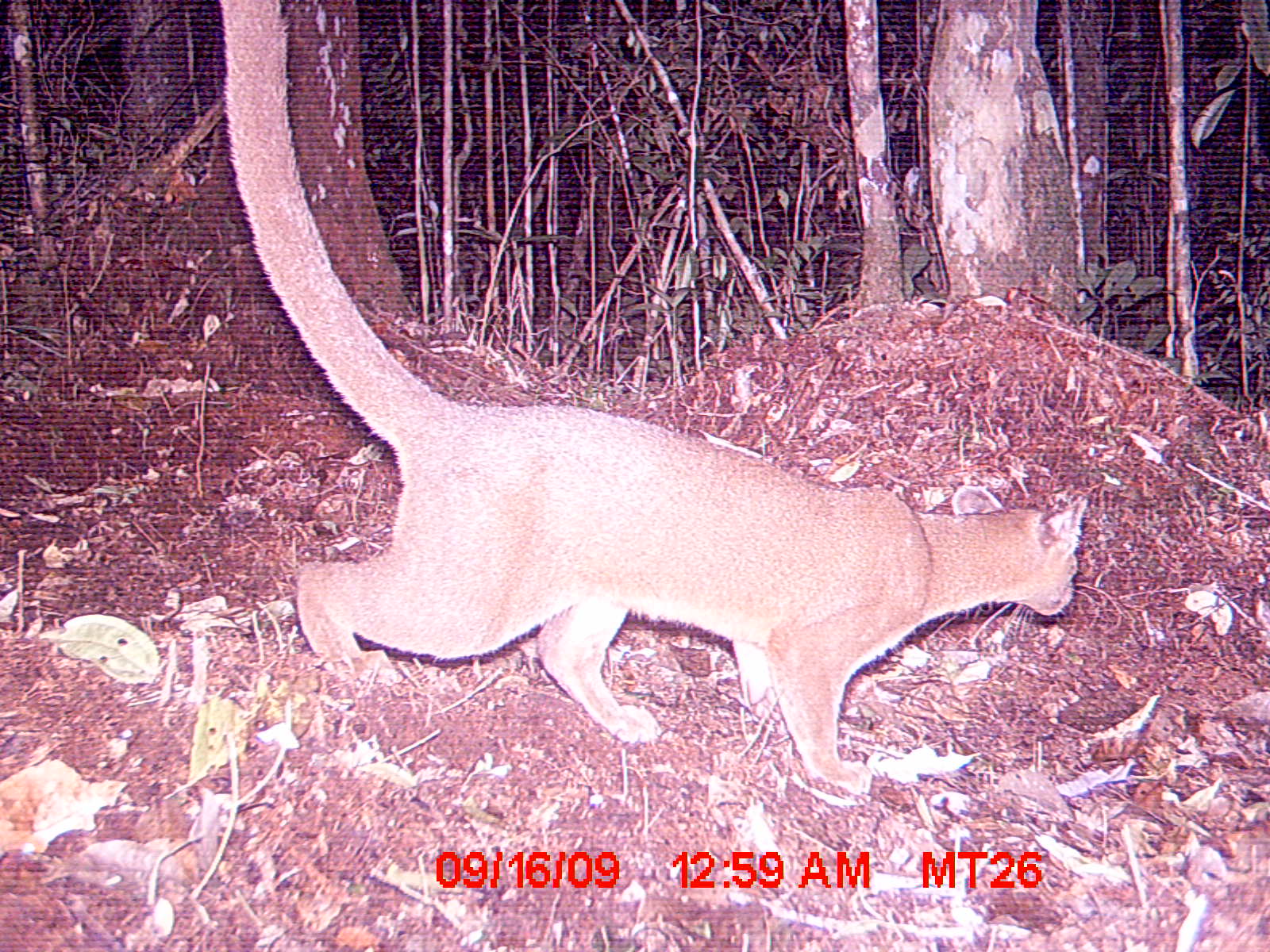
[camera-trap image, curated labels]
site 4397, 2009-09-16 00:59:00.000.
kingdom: Animalia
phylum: Chordata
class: Mammalia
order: Carnivora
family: Eupleridae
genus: Cryptoprocta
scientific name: Cryptoprocta ferox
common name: fossa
Cryptoprocta ferox (fossa), count 1.